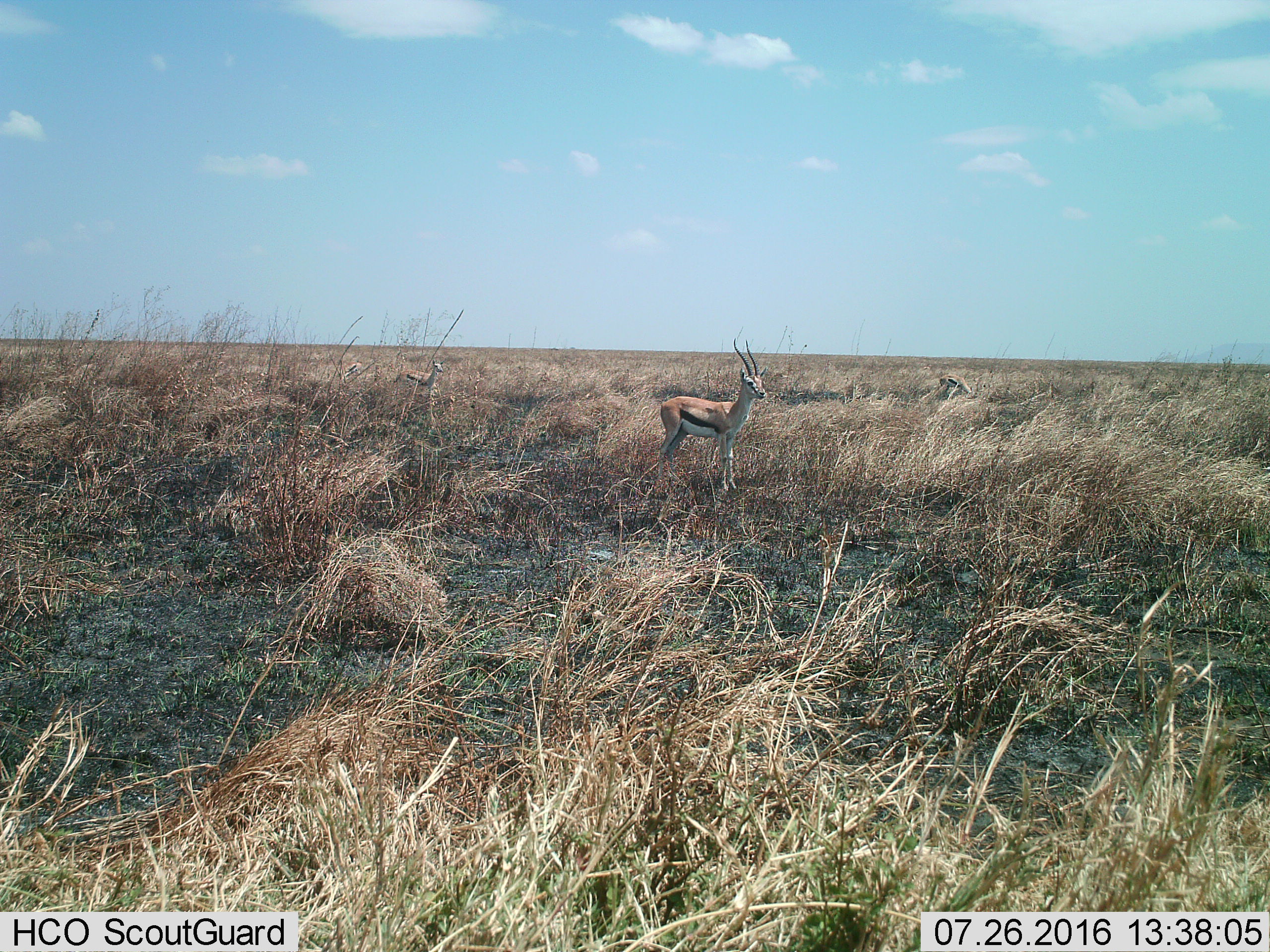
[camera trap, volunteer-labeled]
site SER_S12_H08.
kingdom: Animalia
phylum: Chordata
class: Mammalia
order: Artiodactyla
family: Bovidae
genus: Eudorcas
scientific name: Eudorcas thomsonii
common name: thomson's gazelle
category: gazellethomsons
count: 3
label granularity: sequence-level